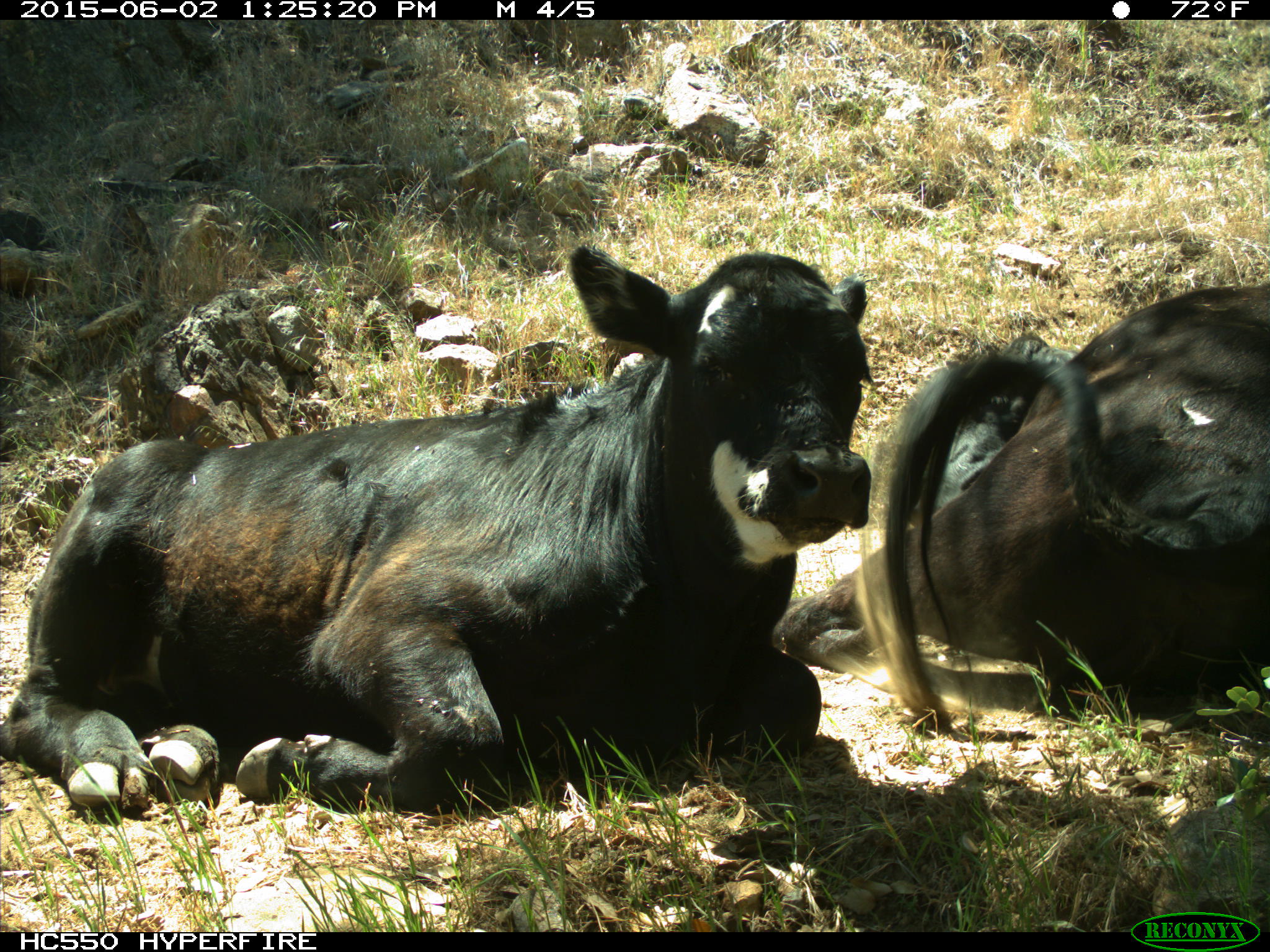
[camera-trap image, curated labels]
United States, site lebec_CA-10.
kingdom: Animalia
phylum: Chordata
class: Mammalia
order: Artiodactyla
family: Bovidae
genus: Bos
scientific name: Bos taurus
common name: domestic cow